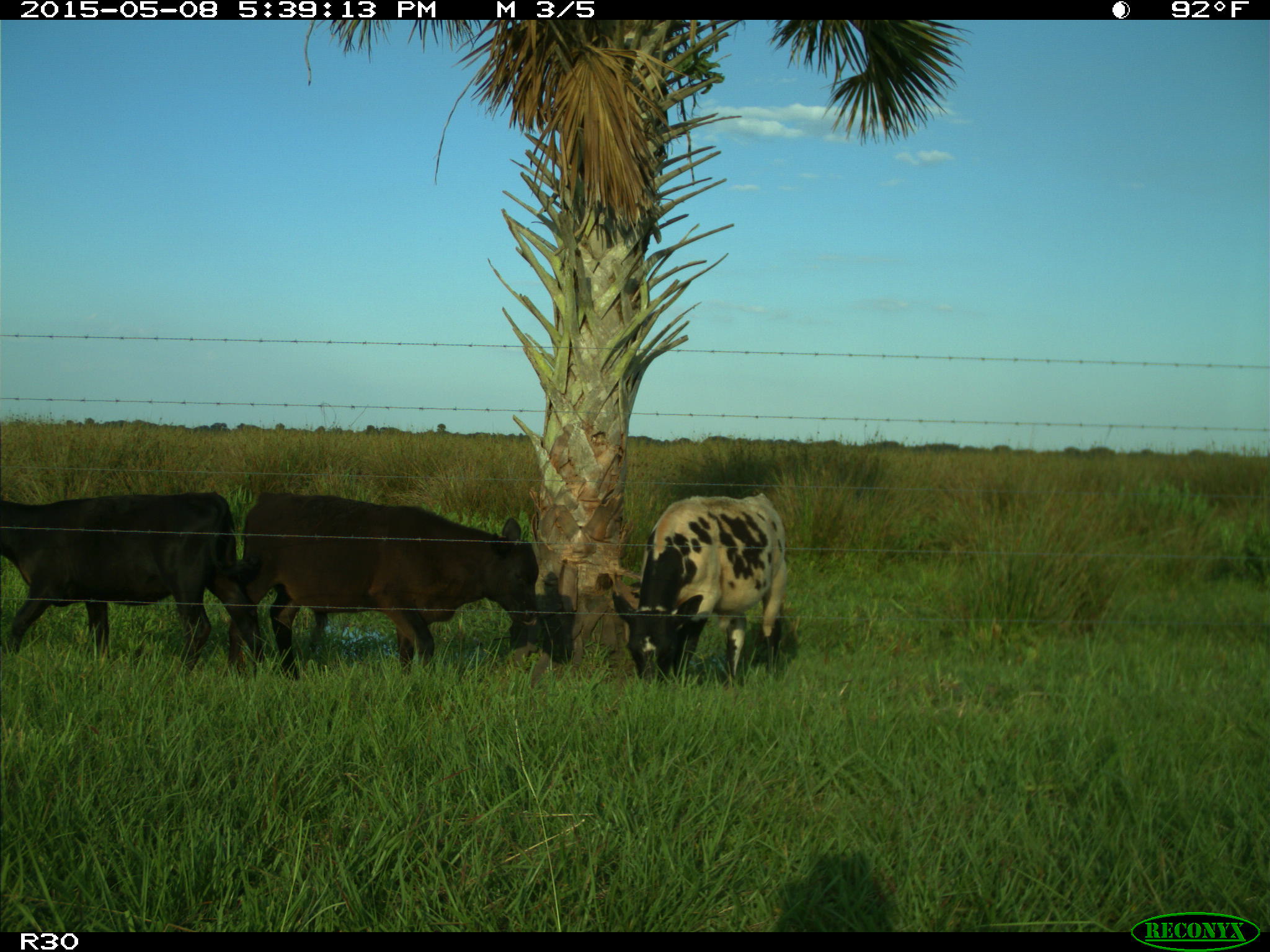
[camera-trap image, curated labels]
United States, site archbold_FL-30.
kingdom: Animalia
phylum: Chordata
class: Mammalia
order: Artiodactyla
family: Bovidae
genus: Bos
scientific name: Bos taurus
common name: domestic cow